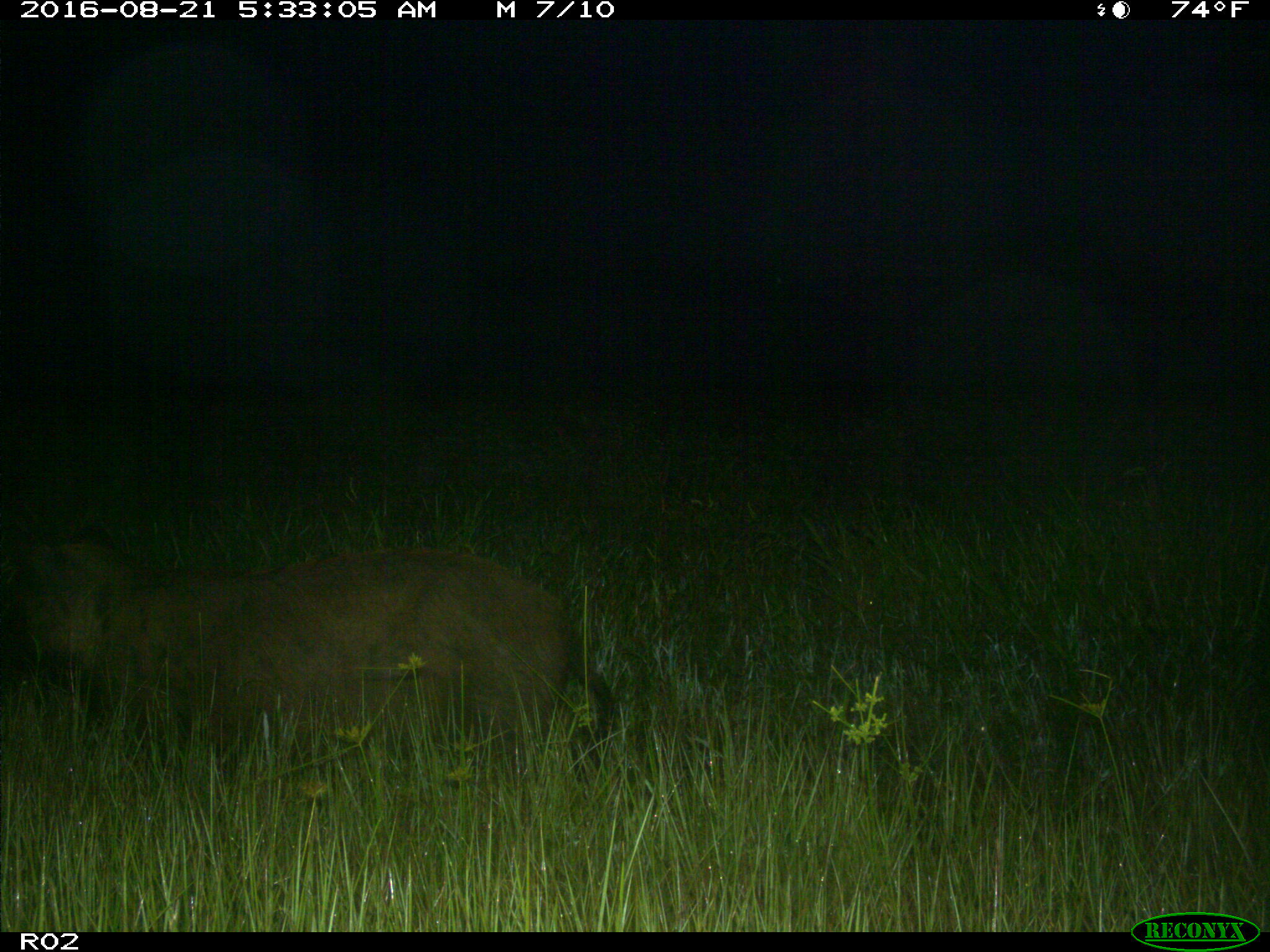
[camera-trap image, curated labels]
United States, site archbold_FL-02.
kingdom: Animalia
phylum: Chordata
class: Mammalia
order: Artiodactyla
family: Suidae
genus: Sus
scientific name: Sus scrofa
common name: wild boar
Sus scrofa (wild boar).